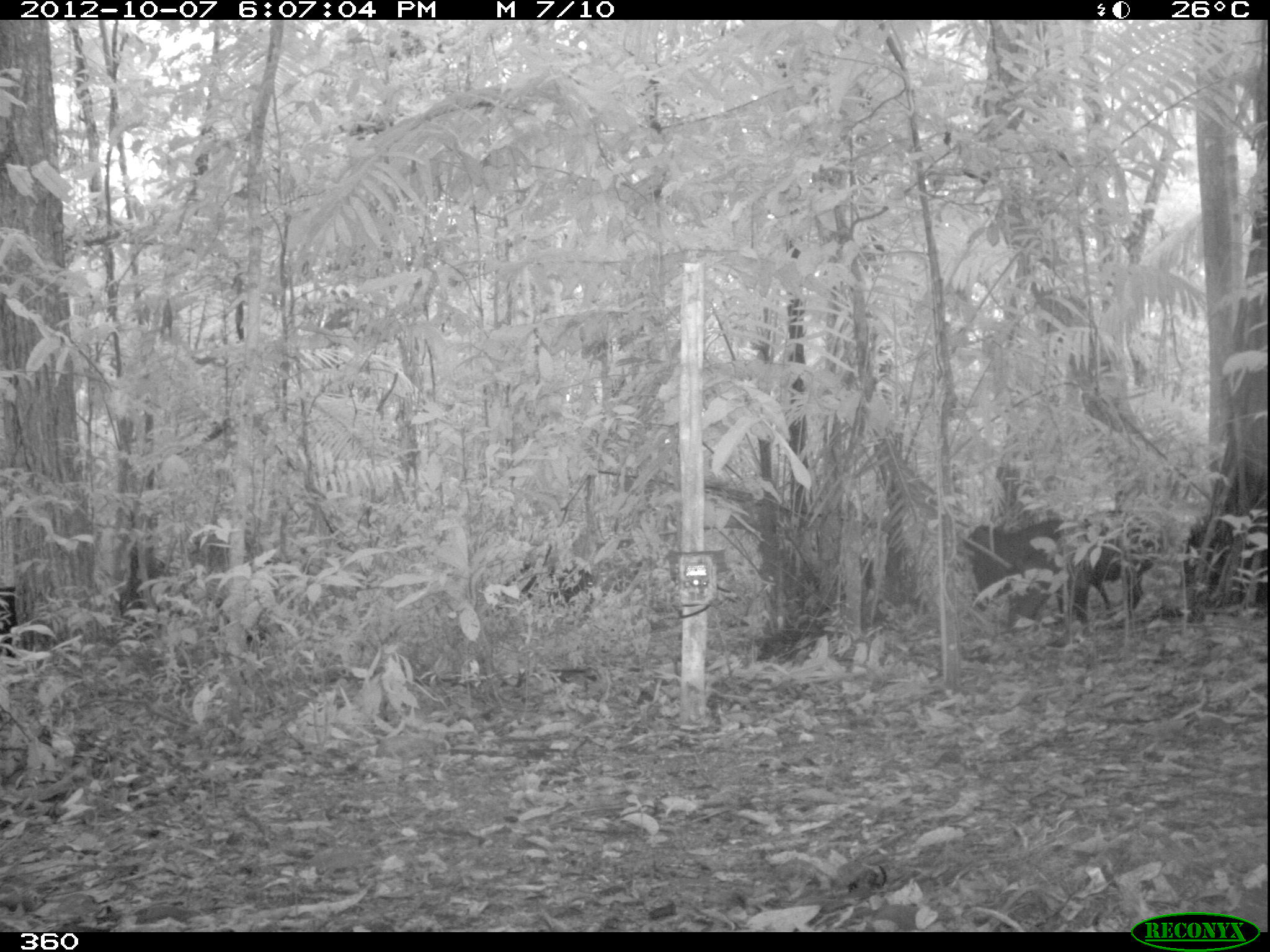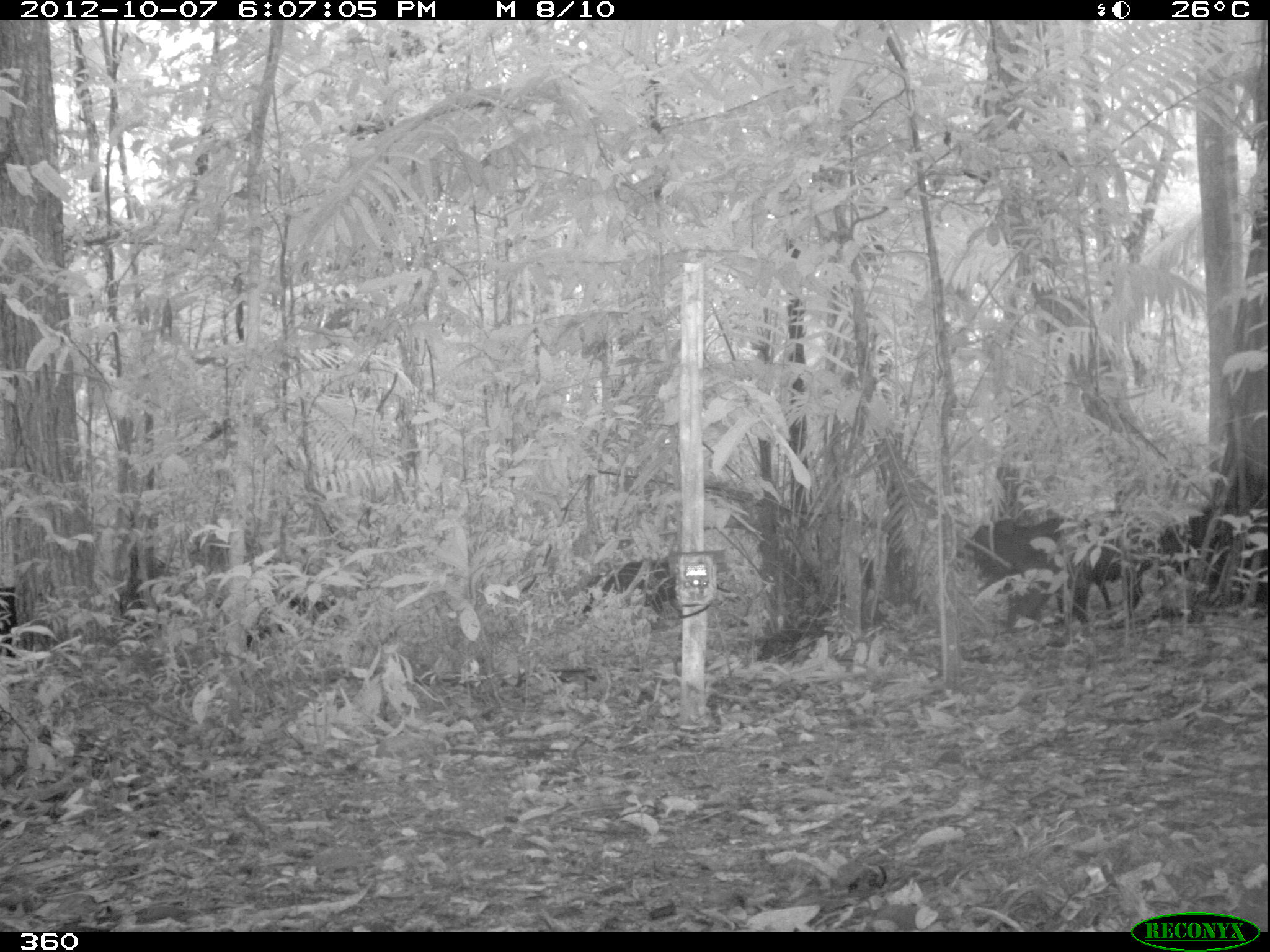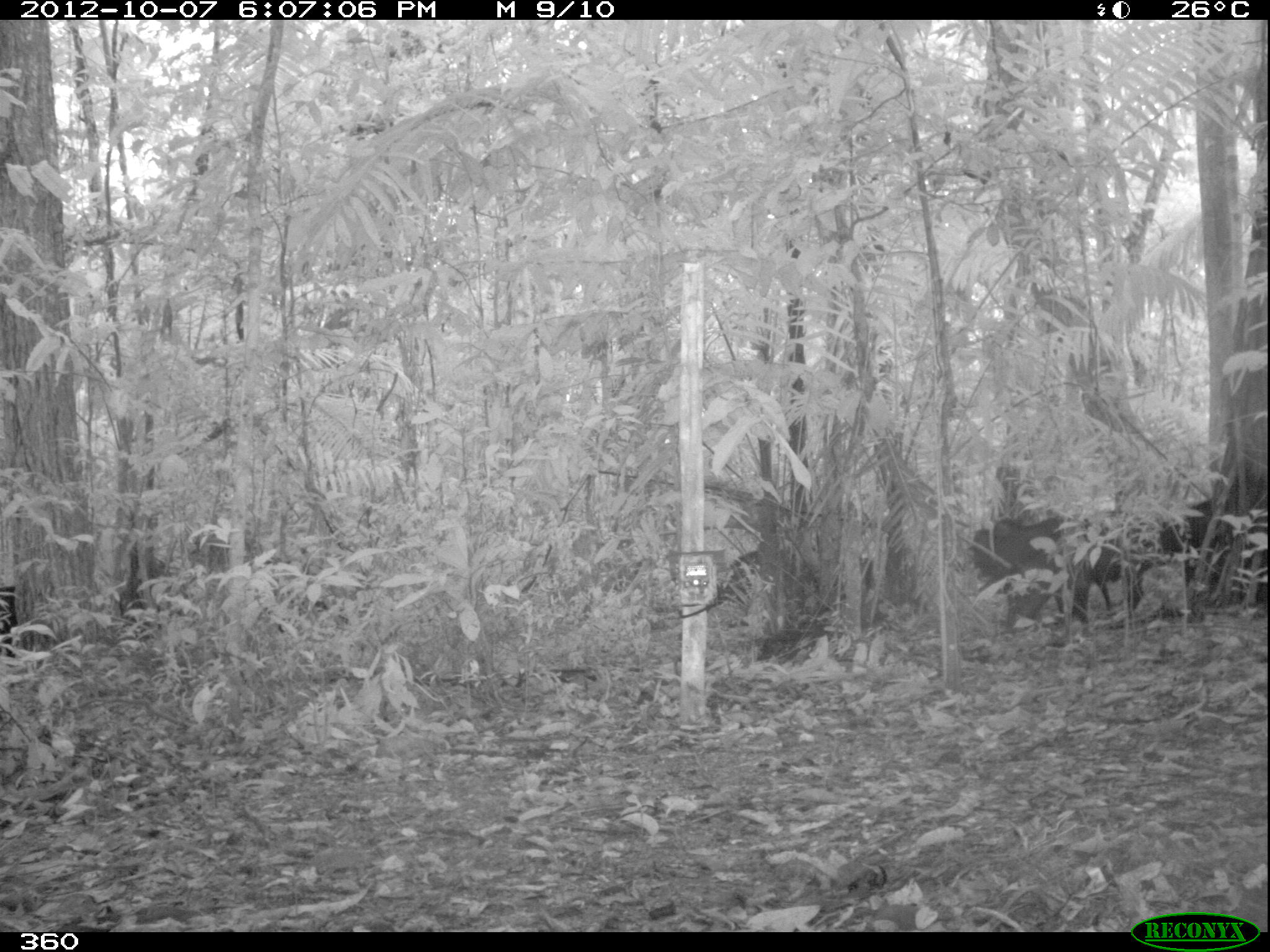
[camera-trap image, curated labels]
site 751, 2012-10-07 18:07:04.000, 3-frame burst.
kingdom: Animalia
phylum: Chordata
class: Mammalia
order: Artiodactyla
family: Tayassuidae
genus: Tayassu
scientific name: Tayassu pecari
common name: white-lipped peccary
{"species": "Tayassu pecari (white-lipped peccary)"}